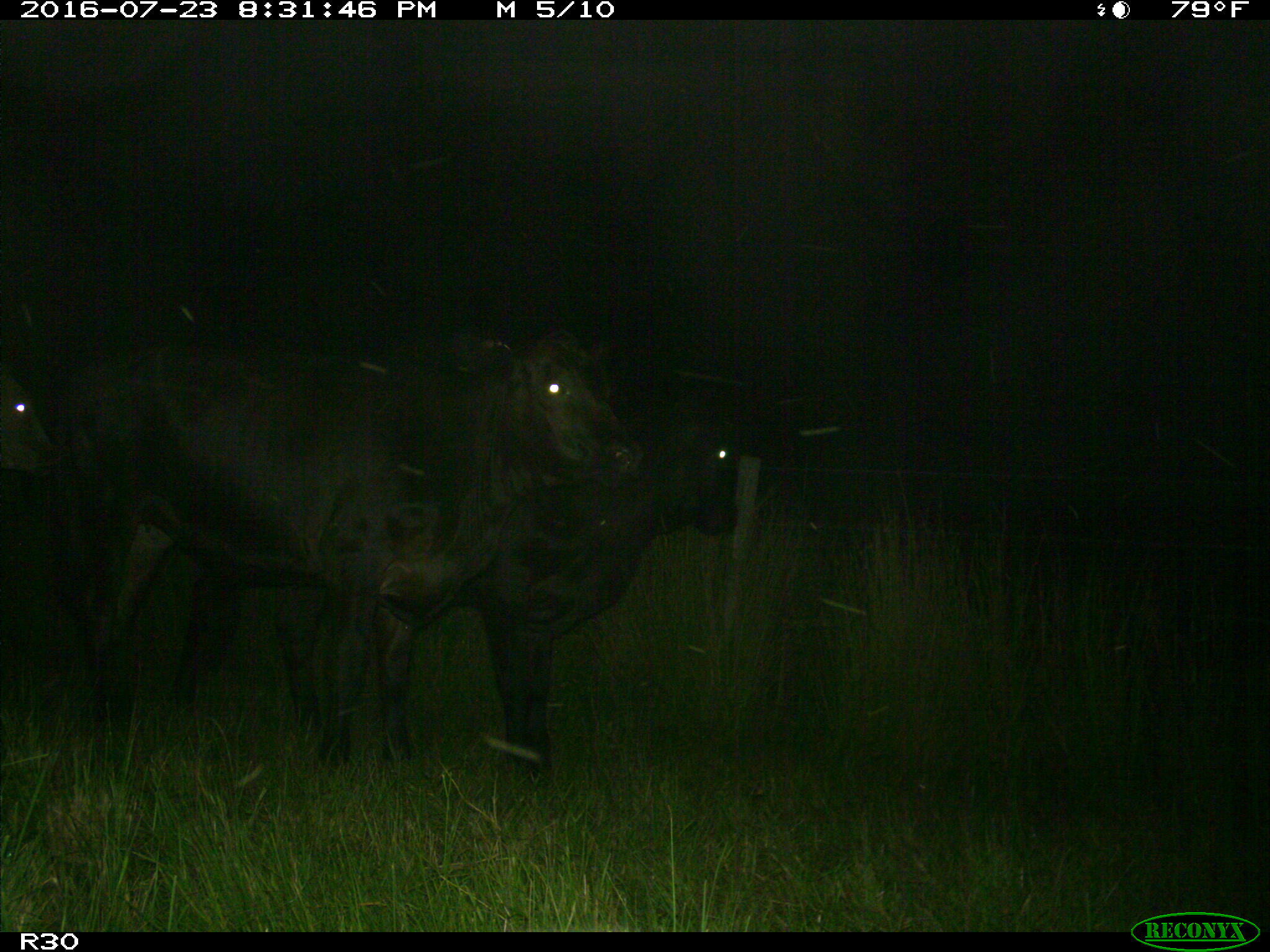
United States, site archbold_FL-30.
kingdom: Animalia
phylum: Chordata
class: Mammalia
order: Artiodactyla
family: Bovidae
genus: Bos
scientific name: Bos taurus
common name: domestic cow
Bos taurus (domestic cow).